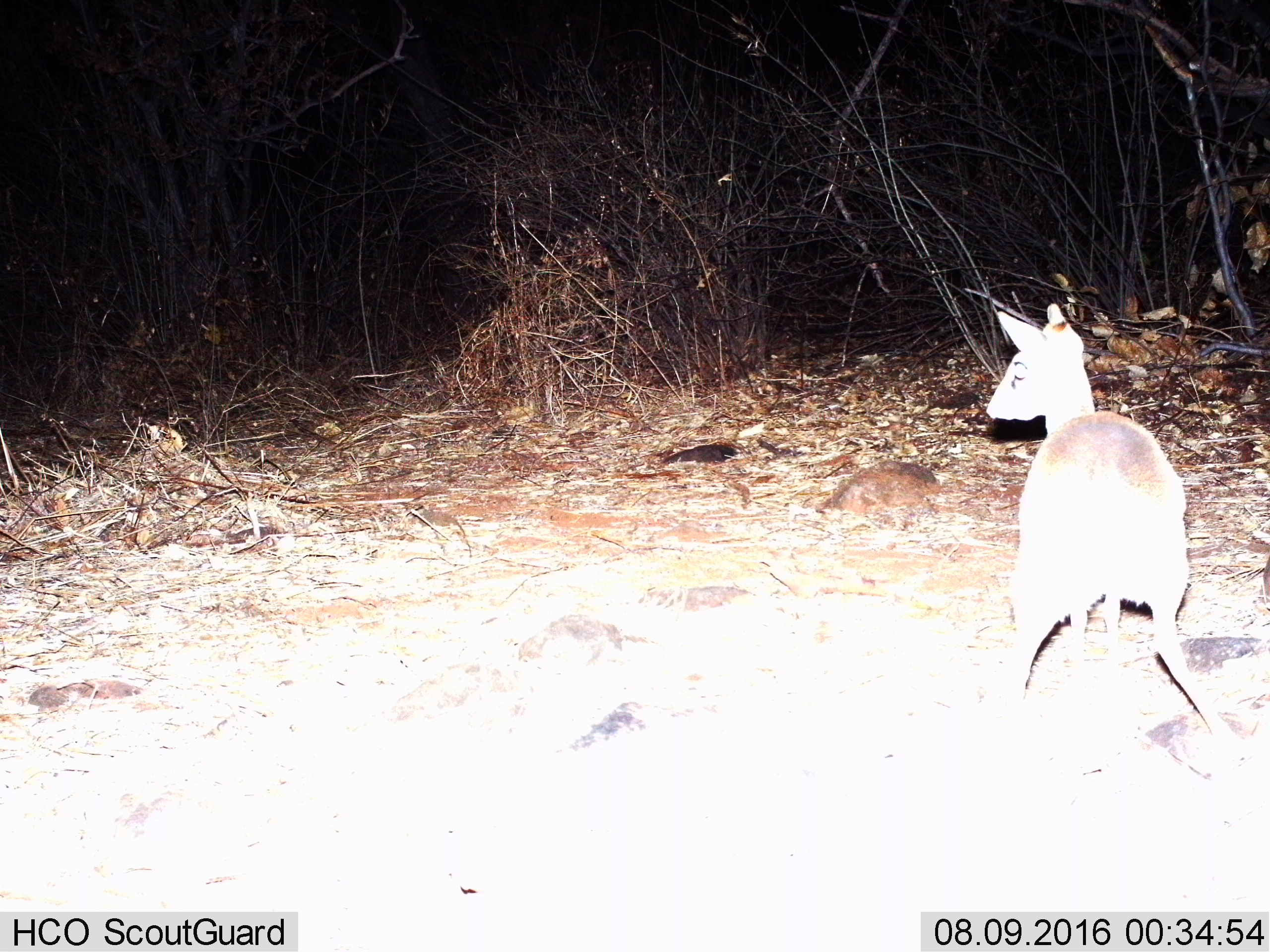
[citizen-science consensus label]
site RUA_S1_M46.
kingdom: Animalia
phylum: Chordata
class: Mammalia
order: Artiodactyla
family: Bovidae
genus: Madoqua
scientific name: Madoqua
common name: dik-dik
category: dikdik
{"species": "dikdik (dik-dik) (Madoqua)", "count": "1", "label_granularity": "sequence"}